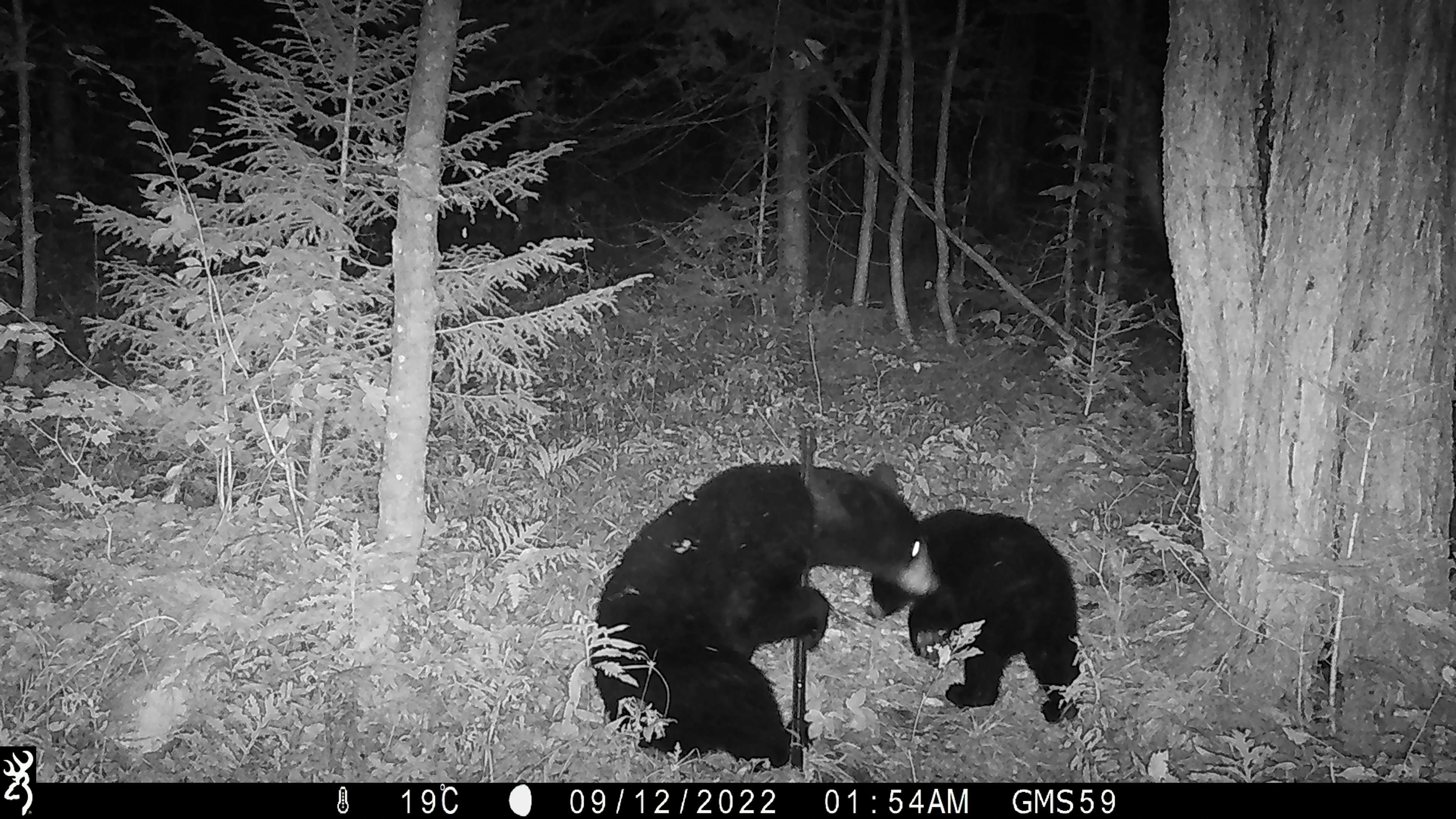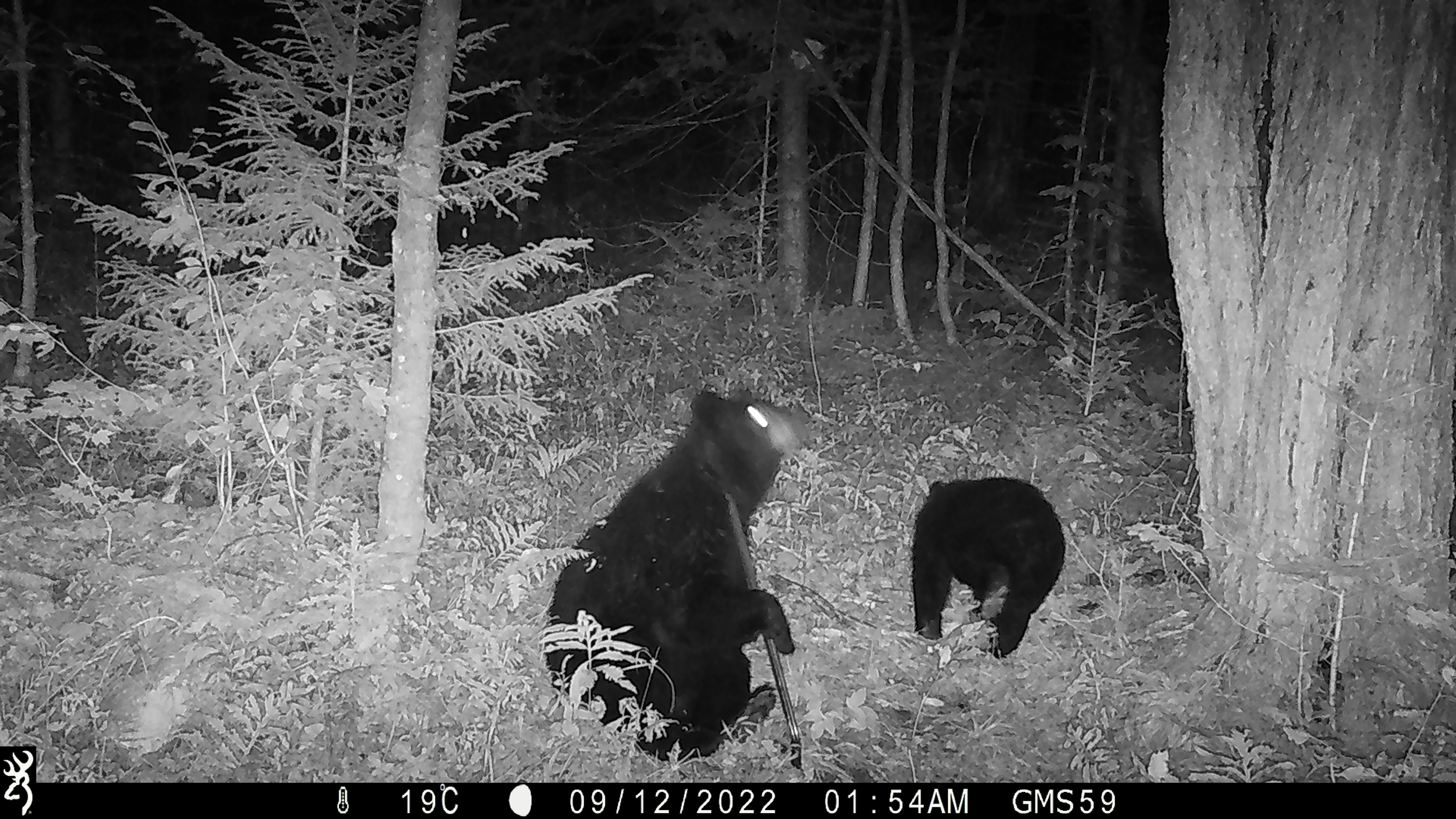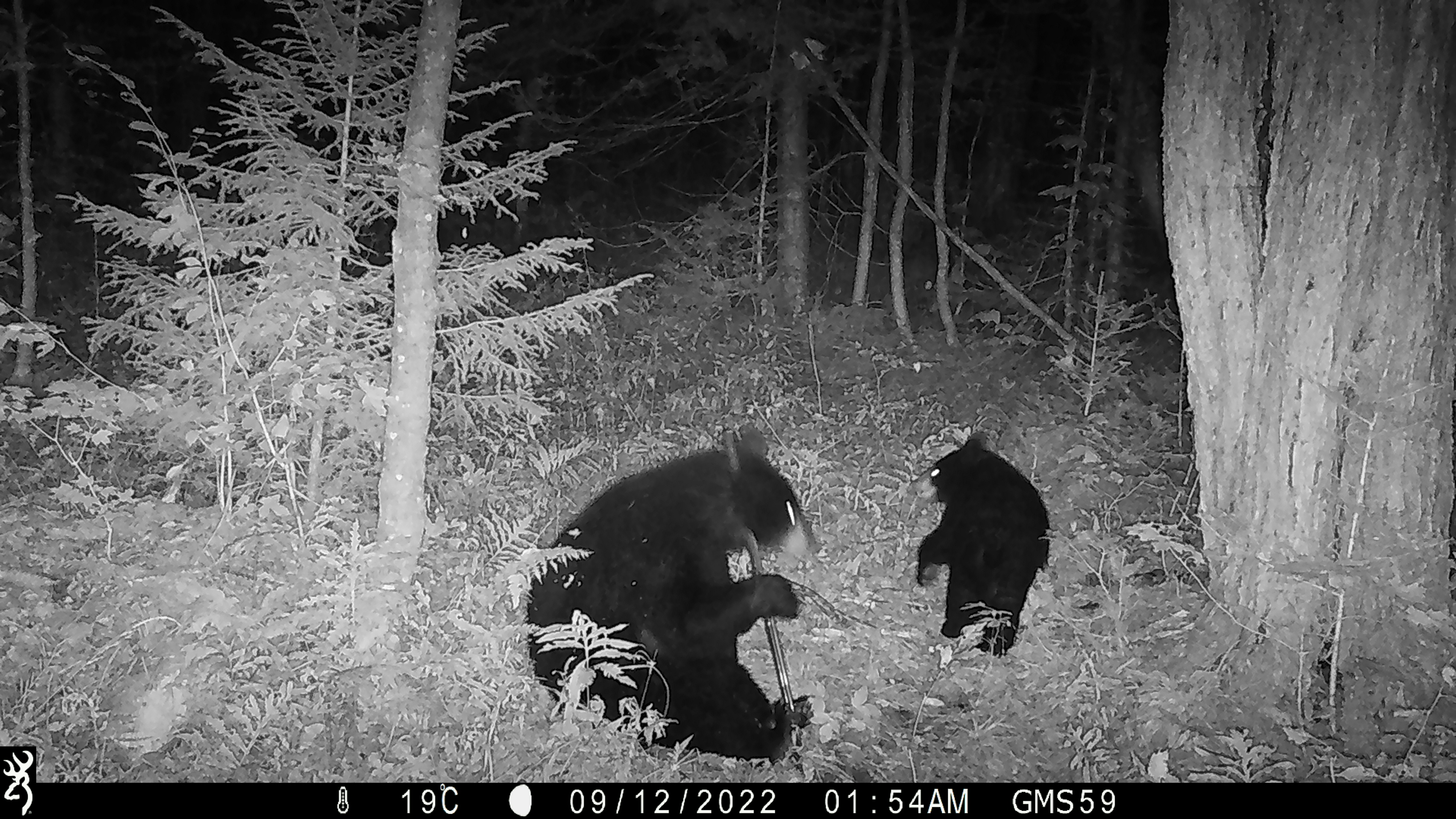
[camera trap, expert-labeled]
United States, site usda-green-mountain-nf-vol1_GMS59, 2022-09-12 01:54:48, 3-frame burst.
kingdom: Animalia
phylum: Chordata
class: Mammalia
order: Carnivora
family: Ursidae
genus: Ursus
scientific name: Ursus americanus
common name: black bear